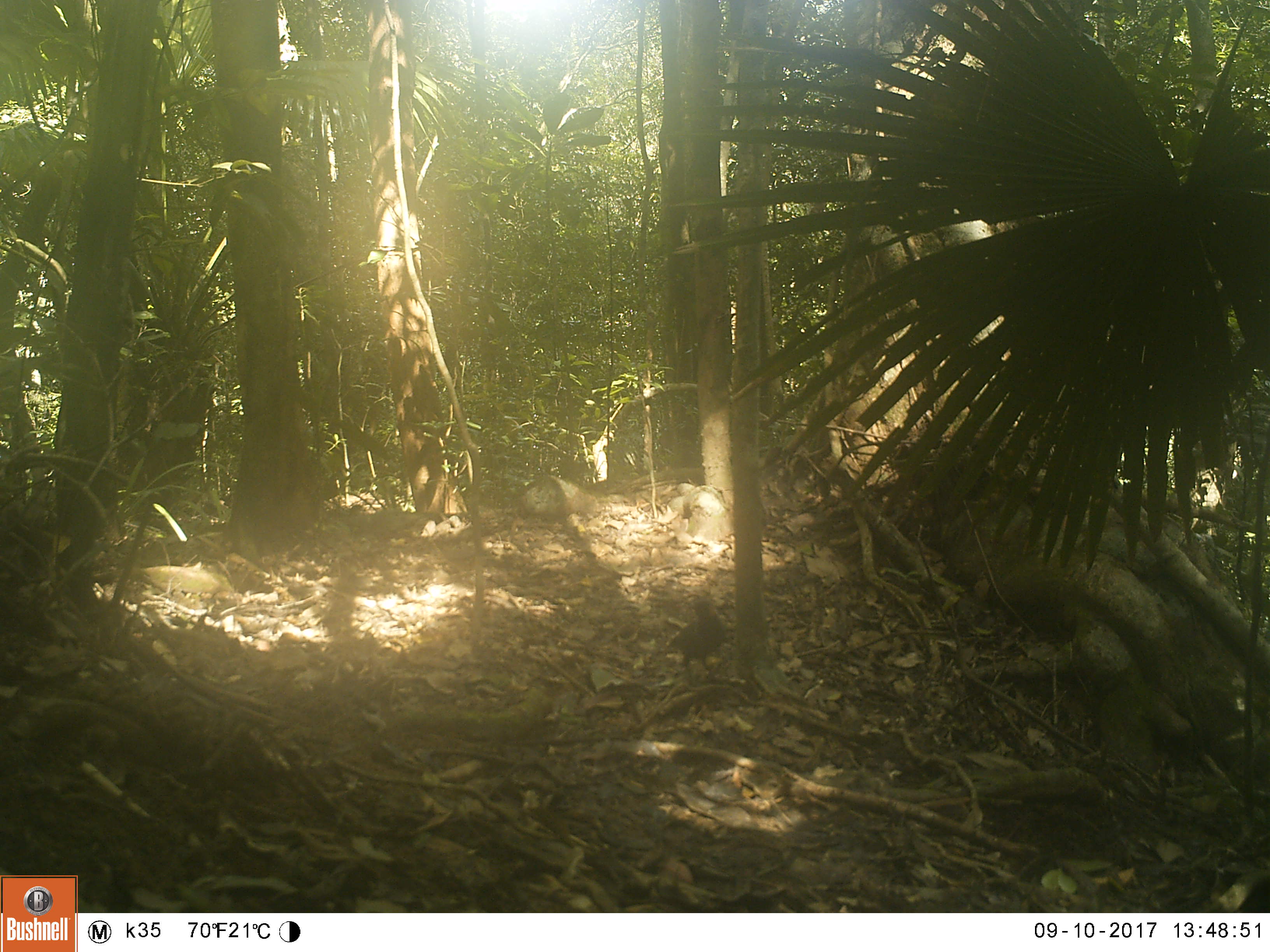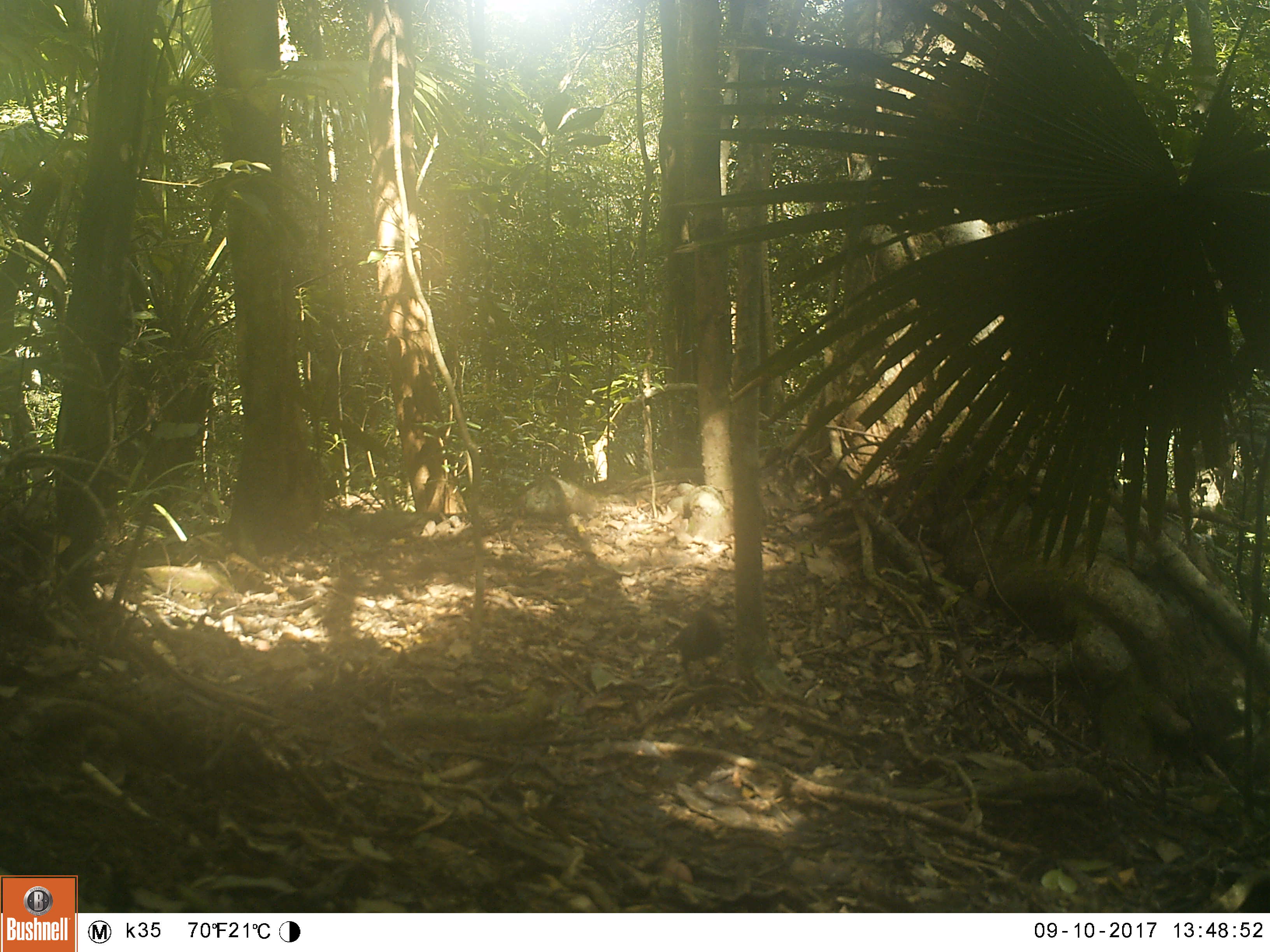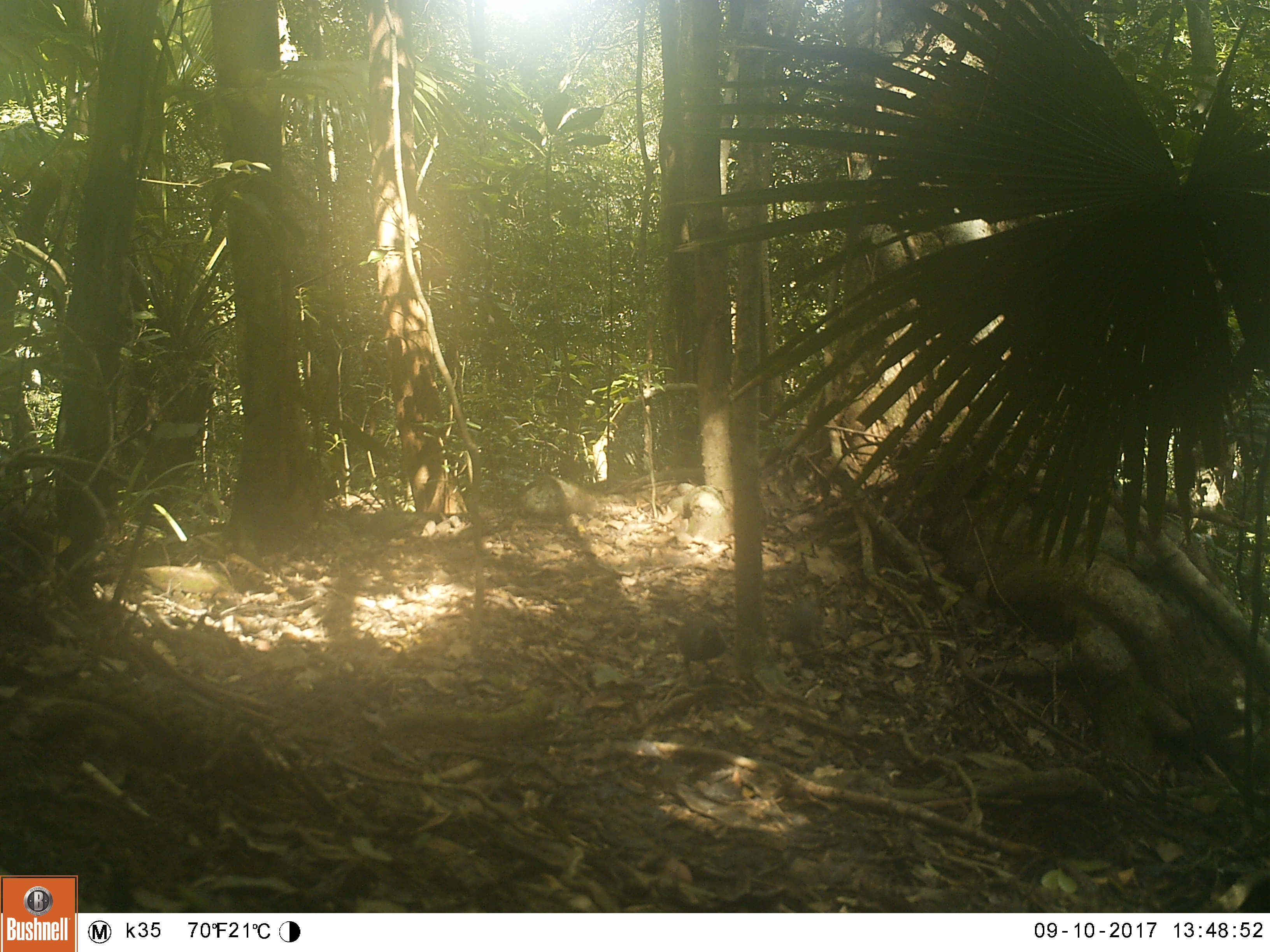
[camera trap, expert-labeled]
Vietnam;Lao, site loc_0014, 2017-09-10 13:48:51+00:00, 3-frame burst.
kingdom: Animalia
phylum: Chordata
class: Aves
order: Passeriformes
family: Leiothrichidae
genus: Garrulax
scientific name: Garrulax maesi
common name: gray laughingthrush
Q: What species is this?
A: Gray laughingthrush (Garrulax maesi).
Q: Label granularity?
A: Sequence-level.